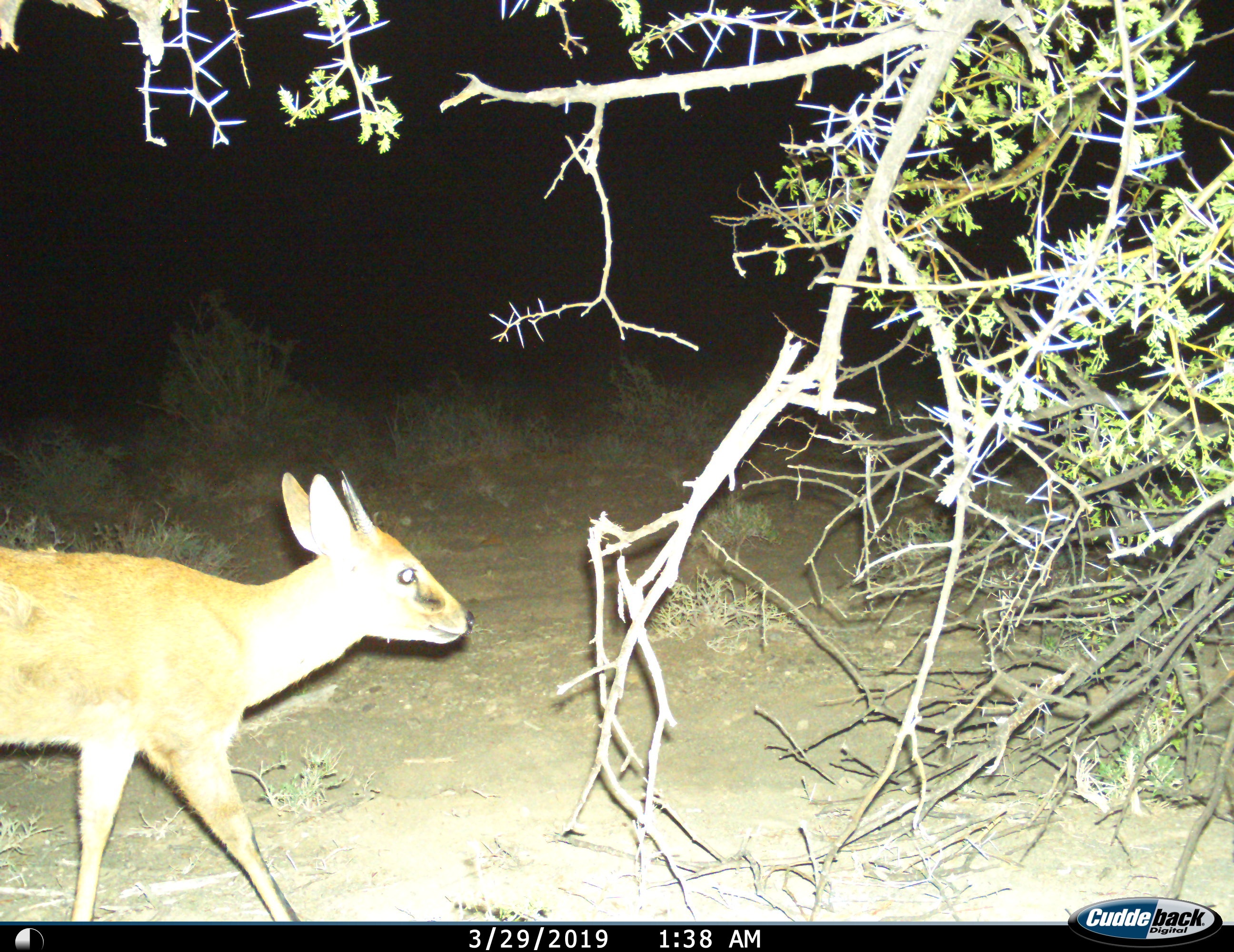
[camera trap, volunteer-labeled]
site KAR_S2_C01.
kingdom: Animalia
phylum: Chordata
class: Mammalia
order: Artiodactyla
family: Bovidae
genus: Sylvicapra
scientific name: Sylvicapra grimmia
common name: common duiker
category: duikercommongrey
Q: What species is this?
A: Duikercommongrey (common duiker) (Sylvicapra grimmia).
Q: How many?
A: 1.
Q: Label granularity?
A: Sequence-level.